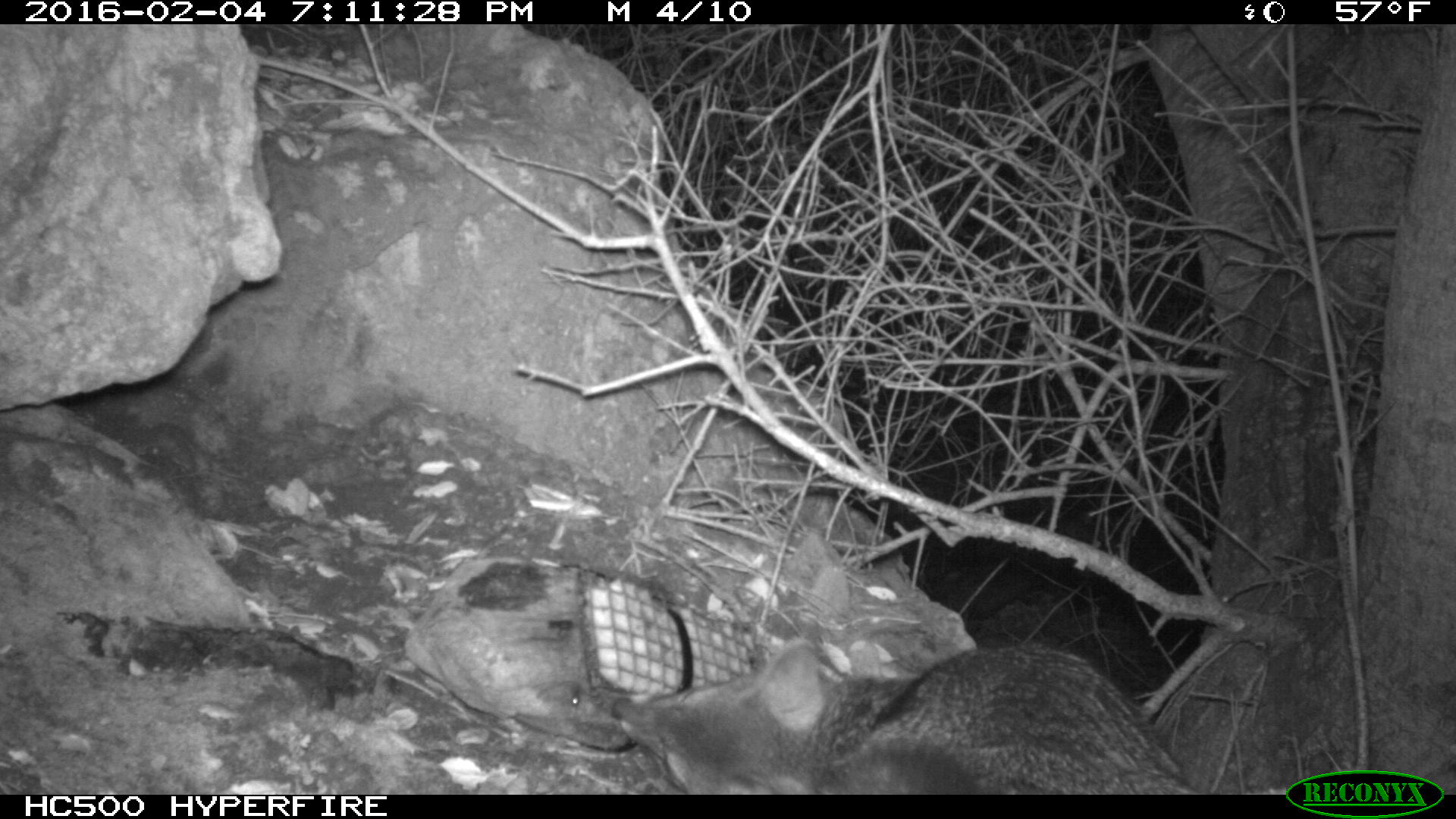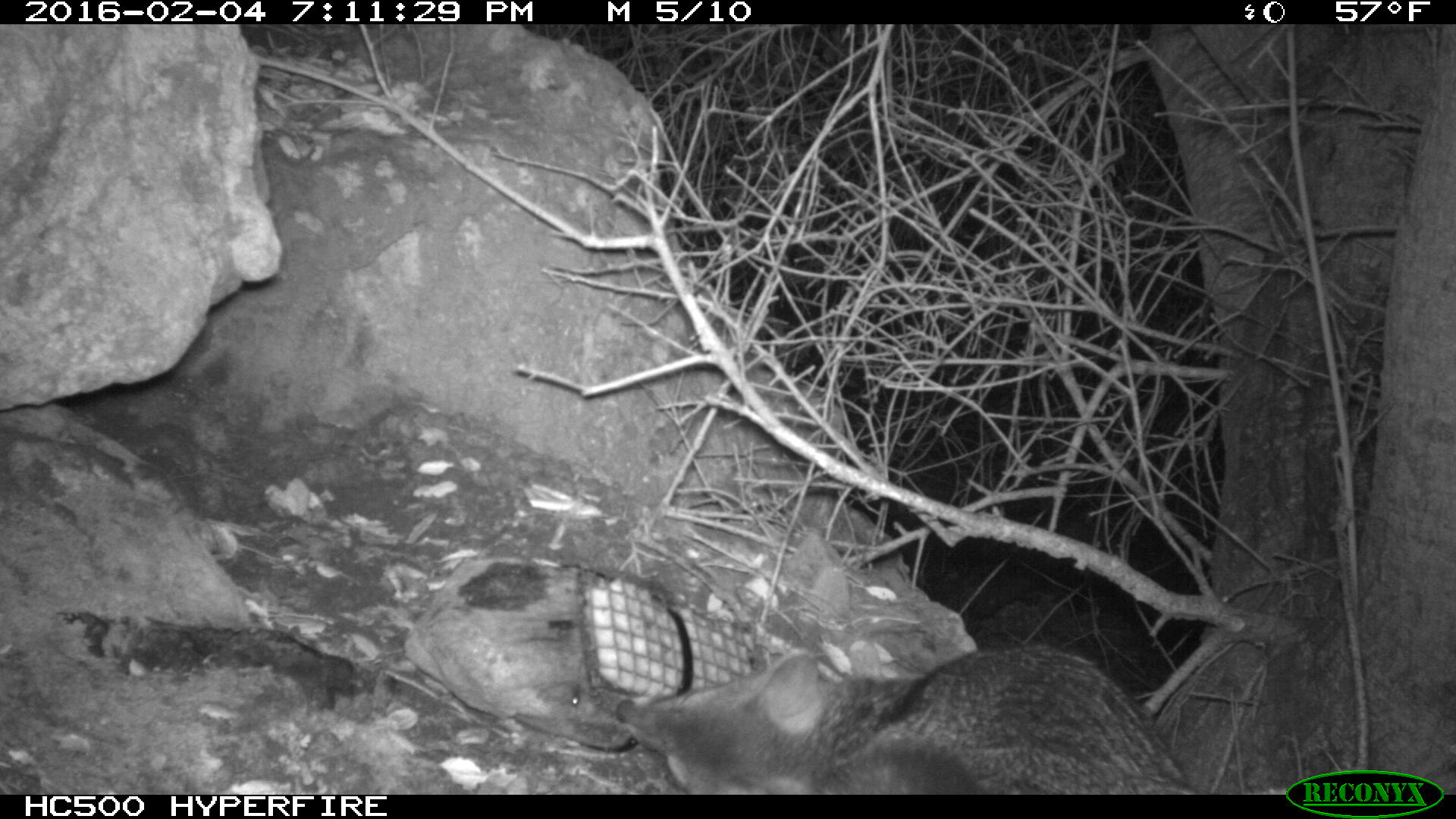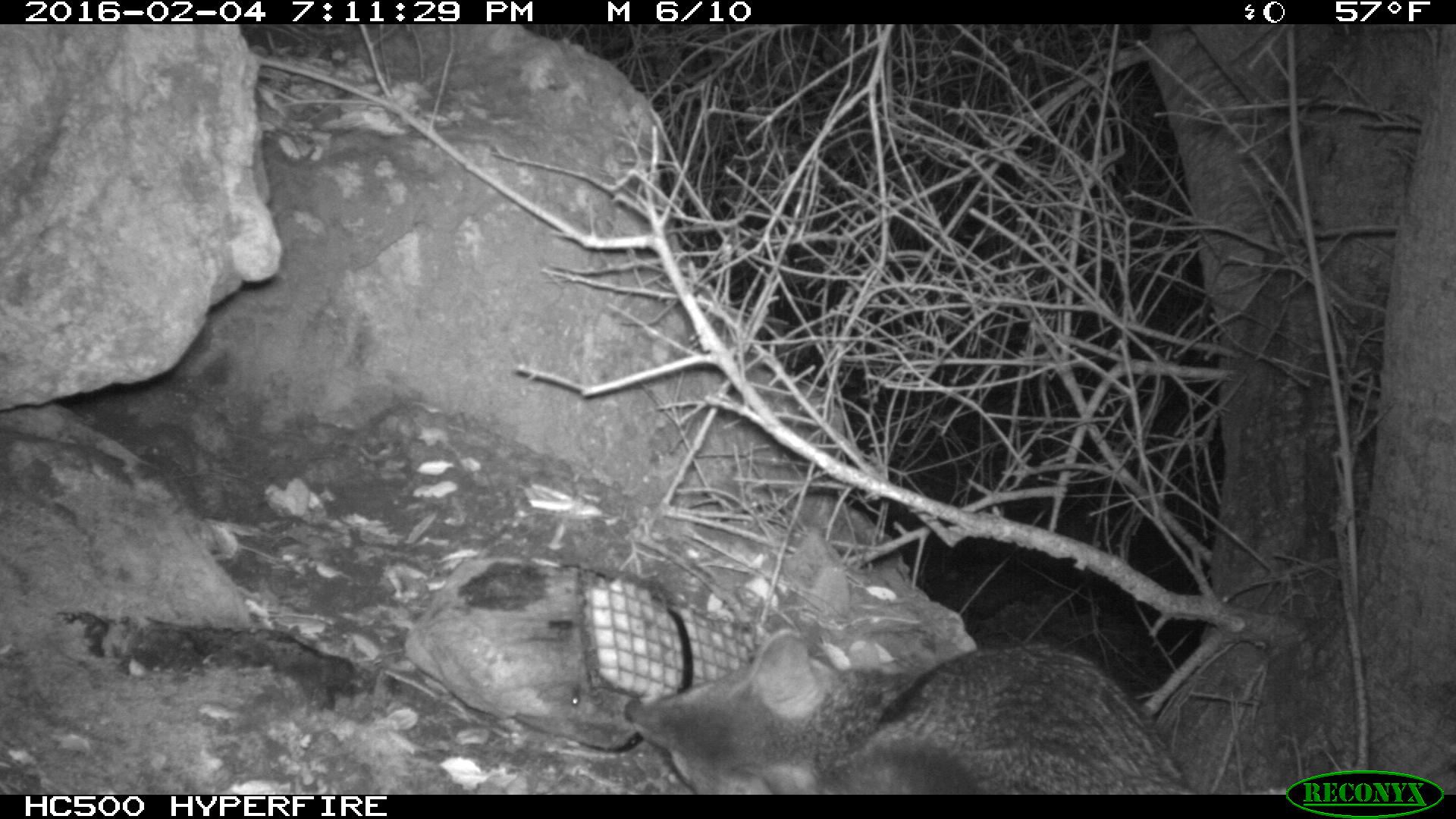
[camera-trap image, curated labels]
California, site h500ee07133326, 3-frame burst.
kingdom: Animalia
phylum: Chordata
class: Mammalia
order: Carnivora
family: Canidae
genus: Urocyon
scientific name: Urocyon littoralis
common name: island fox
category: fox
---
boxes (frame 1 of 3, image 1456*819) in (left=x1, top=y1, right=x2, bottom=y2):
fox: (left=610, top=629, right=1189, bottom=792)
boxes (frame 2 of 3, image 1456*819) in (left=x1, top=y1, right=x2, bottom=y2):
fox: (left=610, top=642, right=1189, bottom=792)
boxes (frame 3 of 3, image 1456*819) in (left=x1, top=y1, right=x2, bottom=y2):
fox: (left=623, top=629, right=1189, bottom=792)